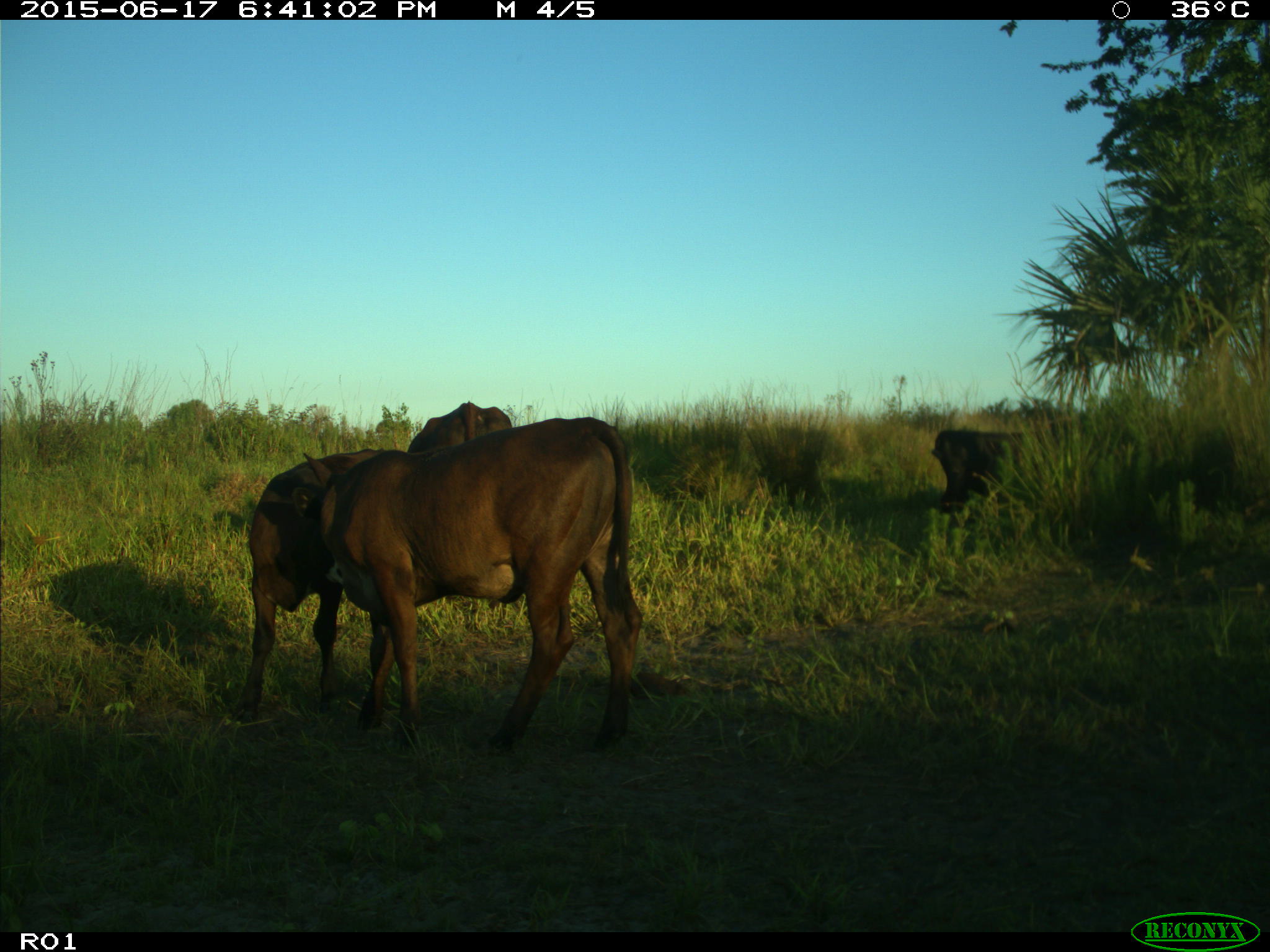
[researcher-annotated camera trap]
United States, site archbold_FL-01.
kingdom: Animalia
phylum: Chordata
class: Mammalia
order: Artiodactyla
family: Bovidae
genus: Bos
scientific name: Bos taurus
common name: domestic cow